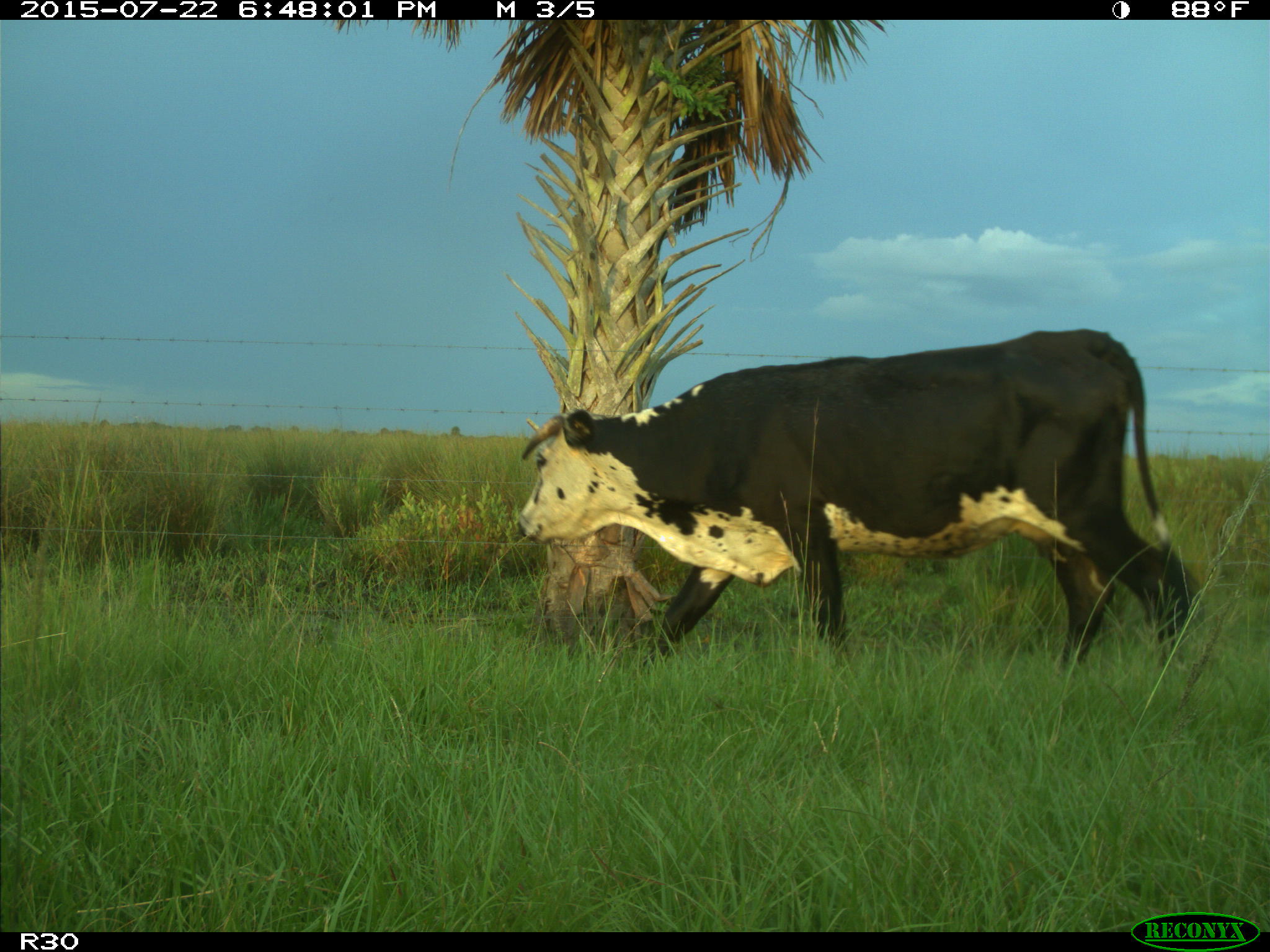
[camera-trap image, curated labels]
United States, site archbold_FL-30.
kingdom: Animalia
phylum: Chordata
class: Mammalia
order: Artiodactyla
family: Bovidae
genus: Bos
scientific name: Bos taurus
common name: domestic cow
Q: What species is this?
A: Bos taurus (domestic cow).